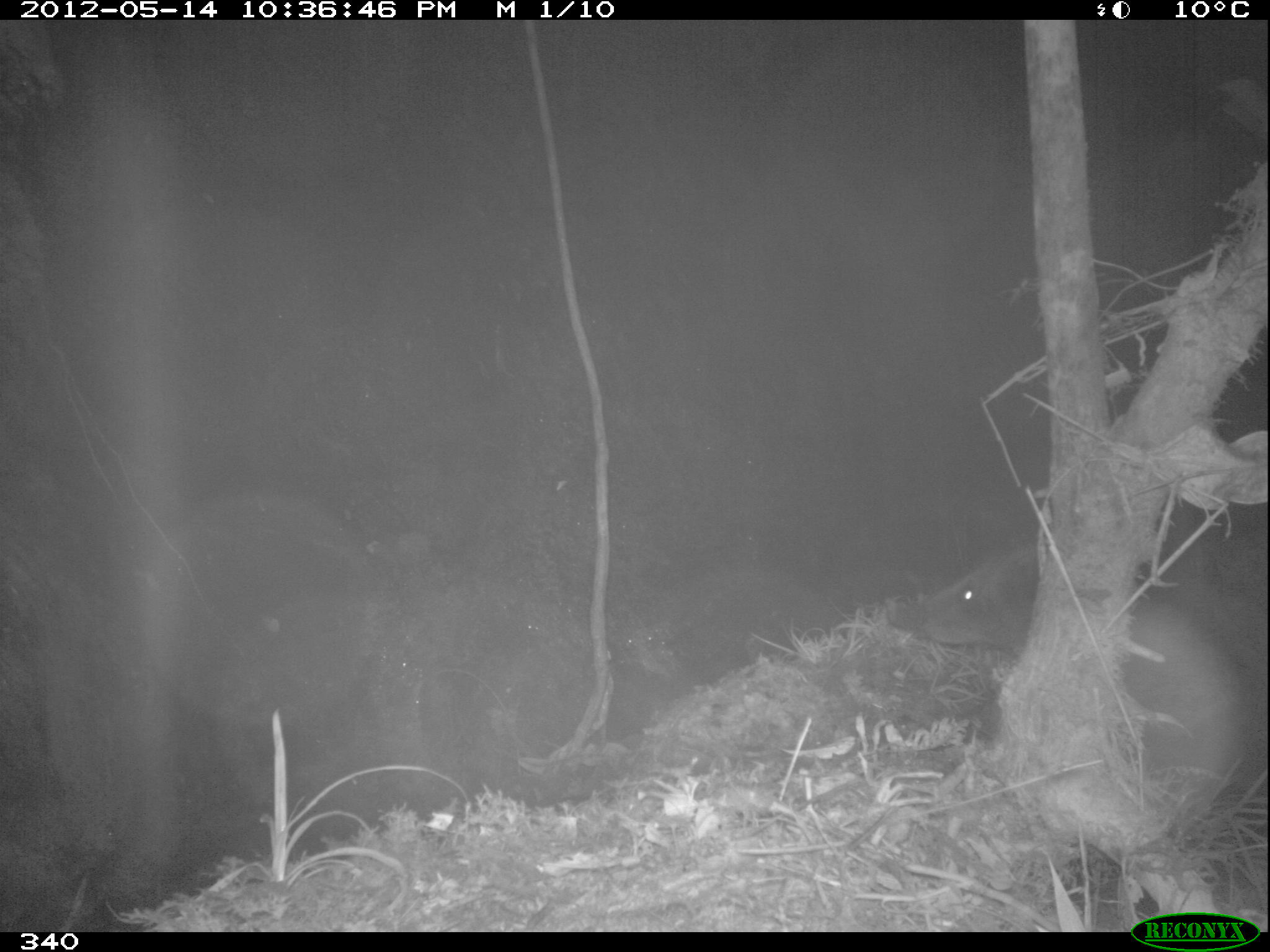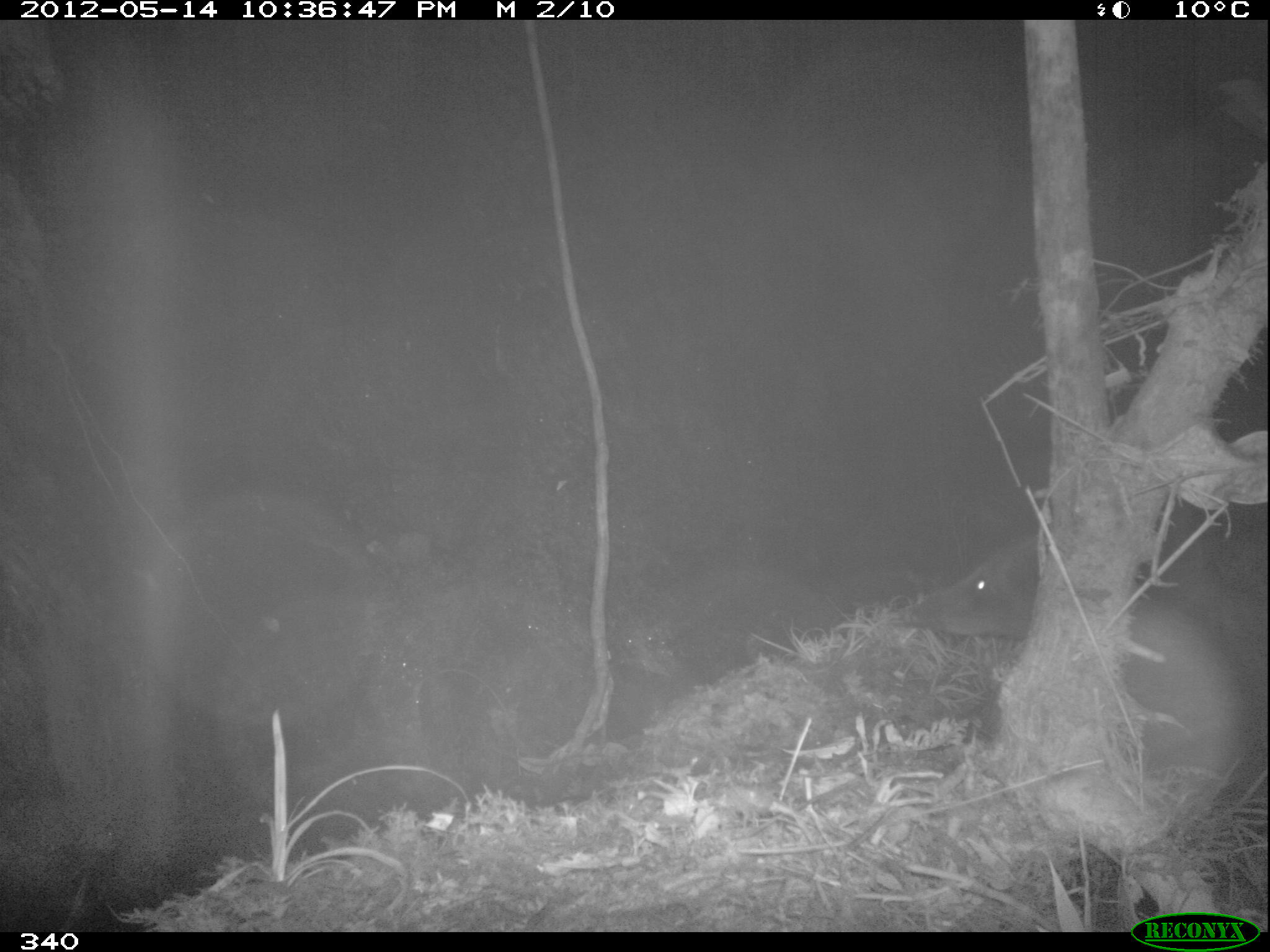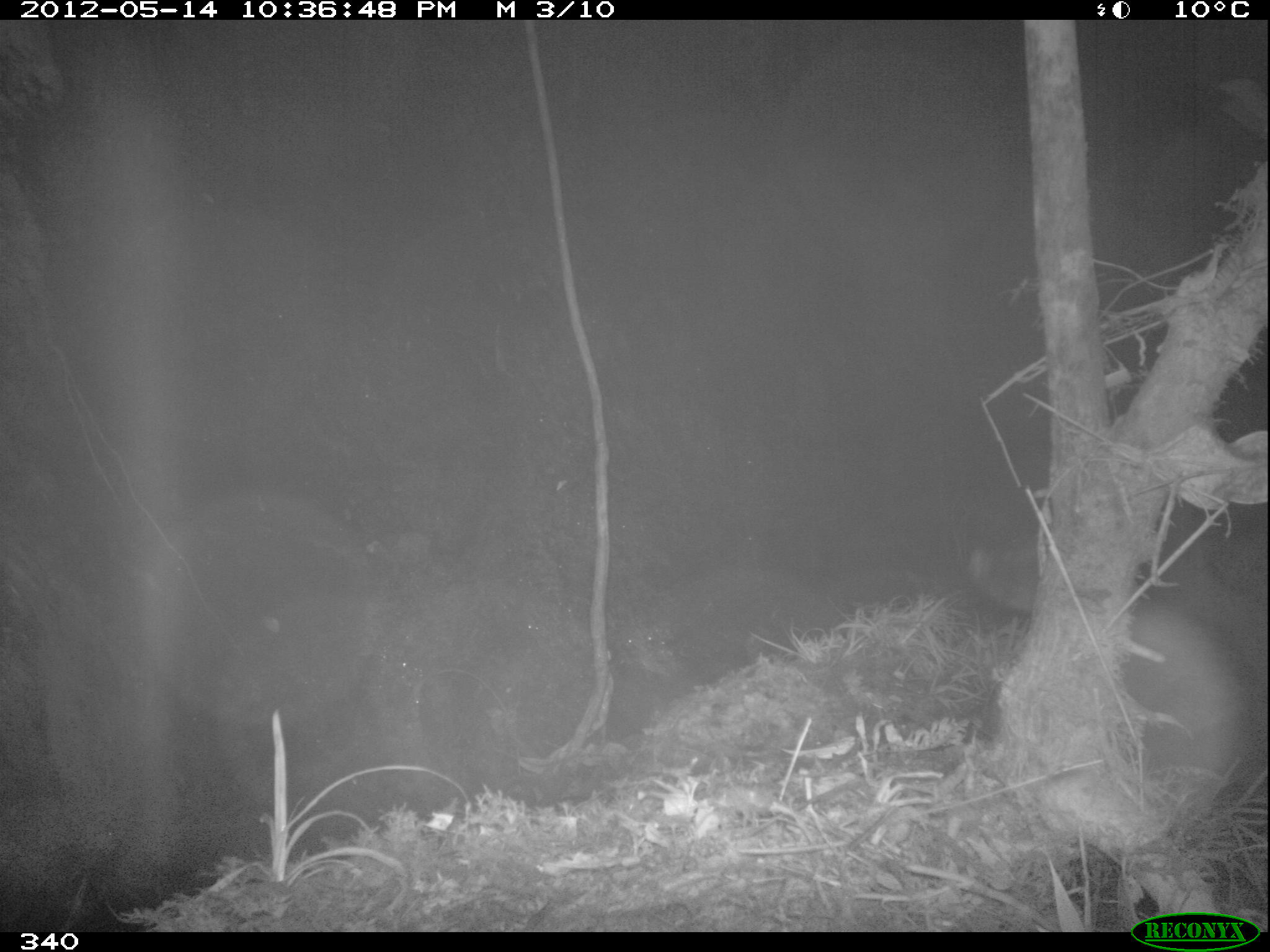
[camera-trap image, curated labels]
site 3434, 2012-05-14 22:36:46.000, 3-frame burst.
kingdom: Animalia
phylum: Chordata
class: Mammalia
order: Carnivora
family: Procyonidae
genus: Nasua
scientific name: Nasua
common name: coatis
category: unknown coati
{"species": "unknown coati (coatis) (Nasua)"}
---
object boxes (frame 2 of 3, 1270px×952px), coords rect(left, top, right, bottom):
unknown coati: rect(895, 536, 1044, 648)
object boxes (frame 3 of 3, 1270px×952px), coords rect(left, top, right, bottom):
unknown coati: rect(967, 528, 1037, 613)